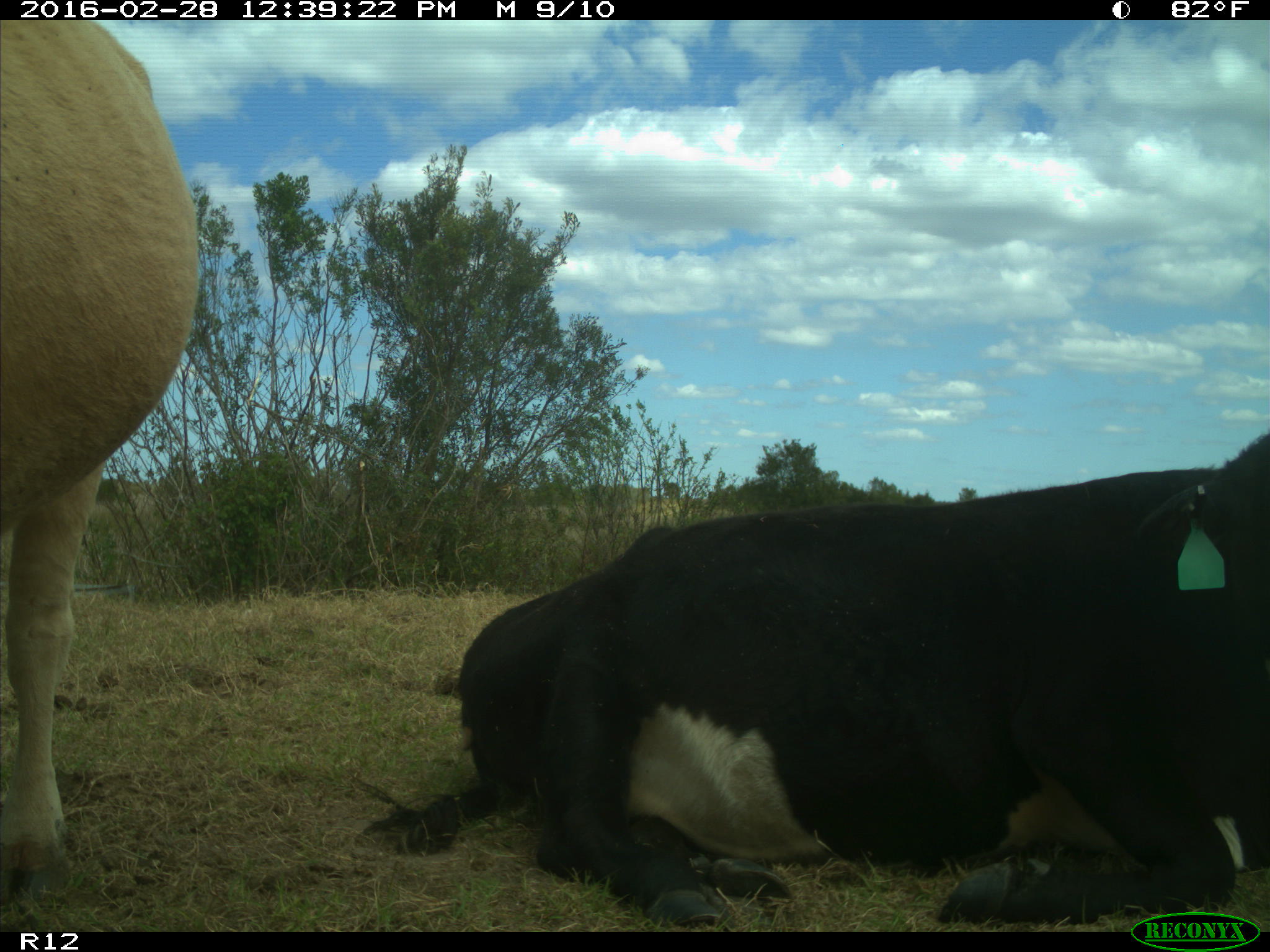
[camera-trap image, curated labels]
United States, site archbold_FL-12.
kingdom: Animalia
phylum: Chordata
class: Mammalia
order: Artiodactyla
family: Bovidae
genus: Bos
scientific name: Bos taurus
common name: domestic cow